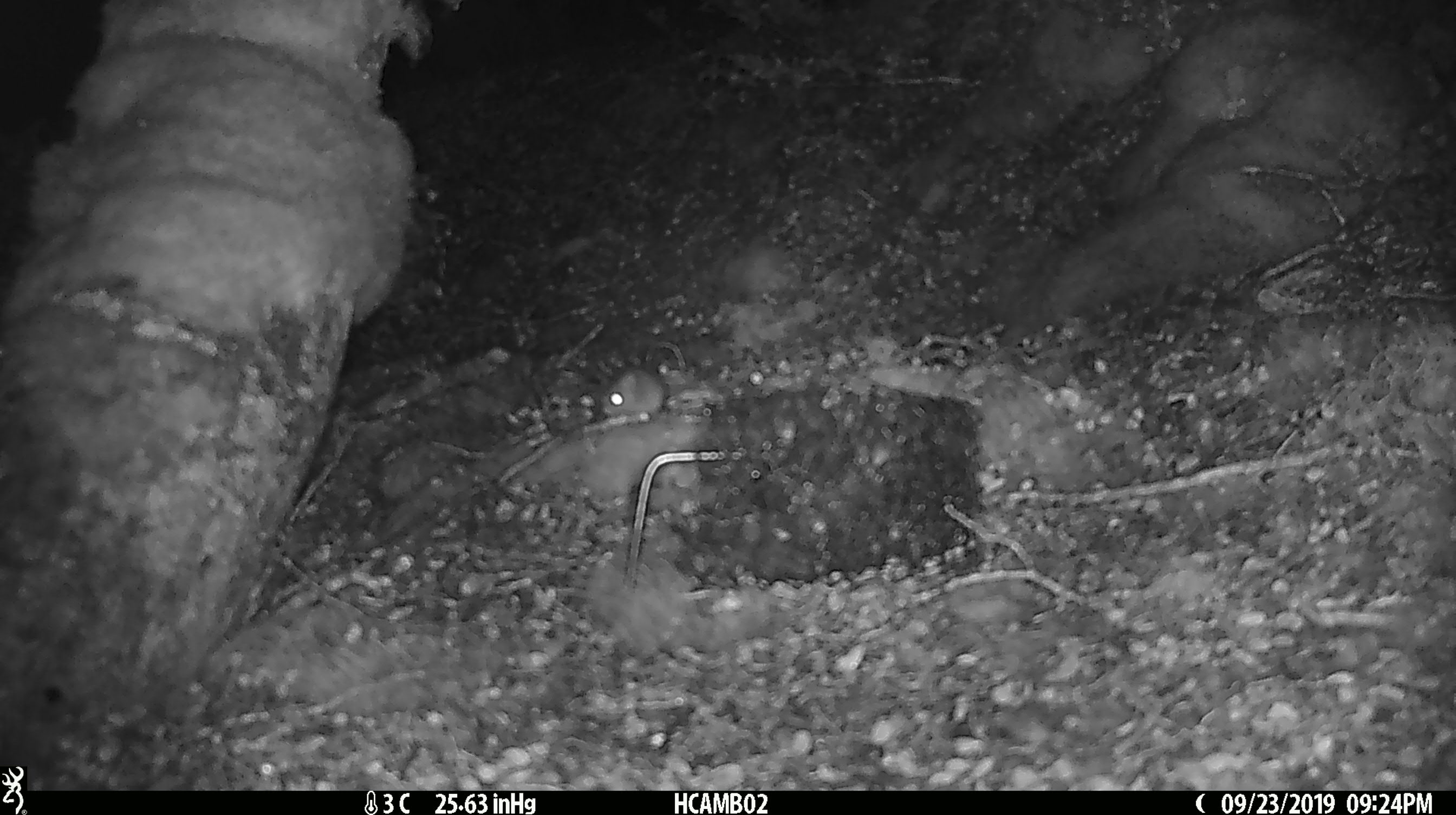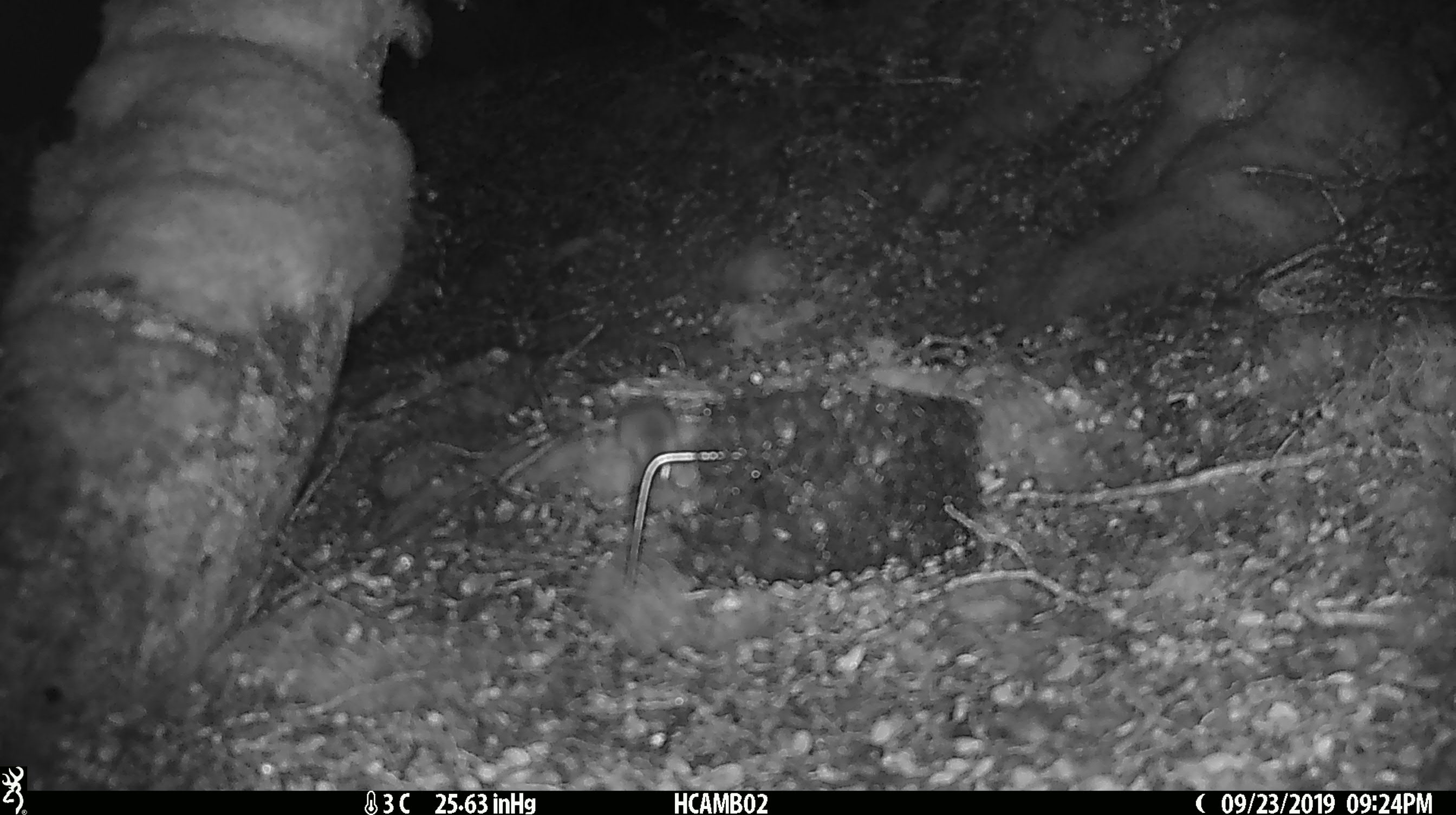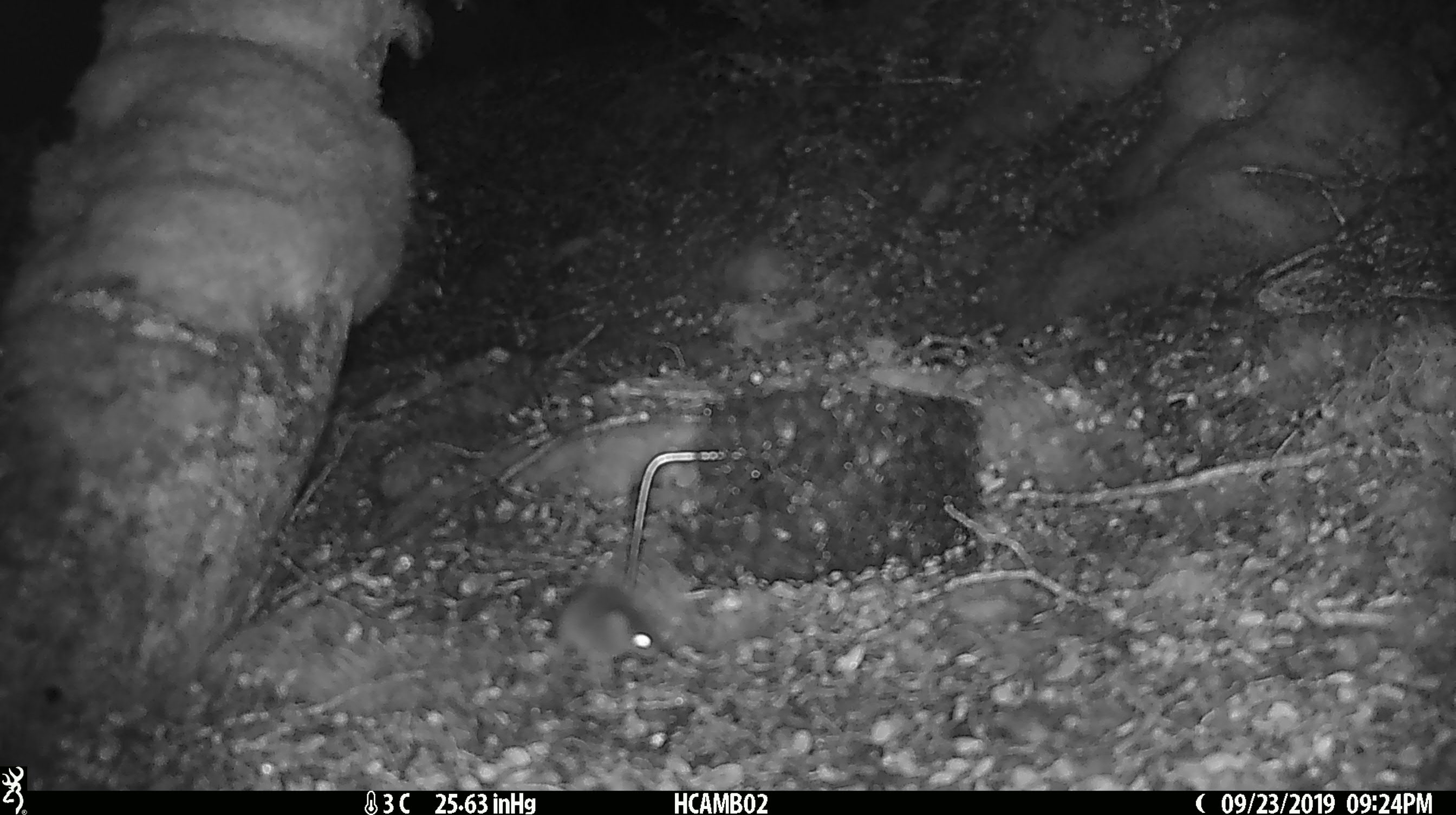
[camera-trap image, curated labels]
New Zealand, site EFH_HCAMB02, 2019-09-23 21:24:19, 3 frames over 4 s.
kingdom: Animalia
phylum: Chordata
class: Mammalia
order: Rodentia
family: Muridae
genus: Mus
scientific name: Mus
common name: mouse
Mouse (Mus).